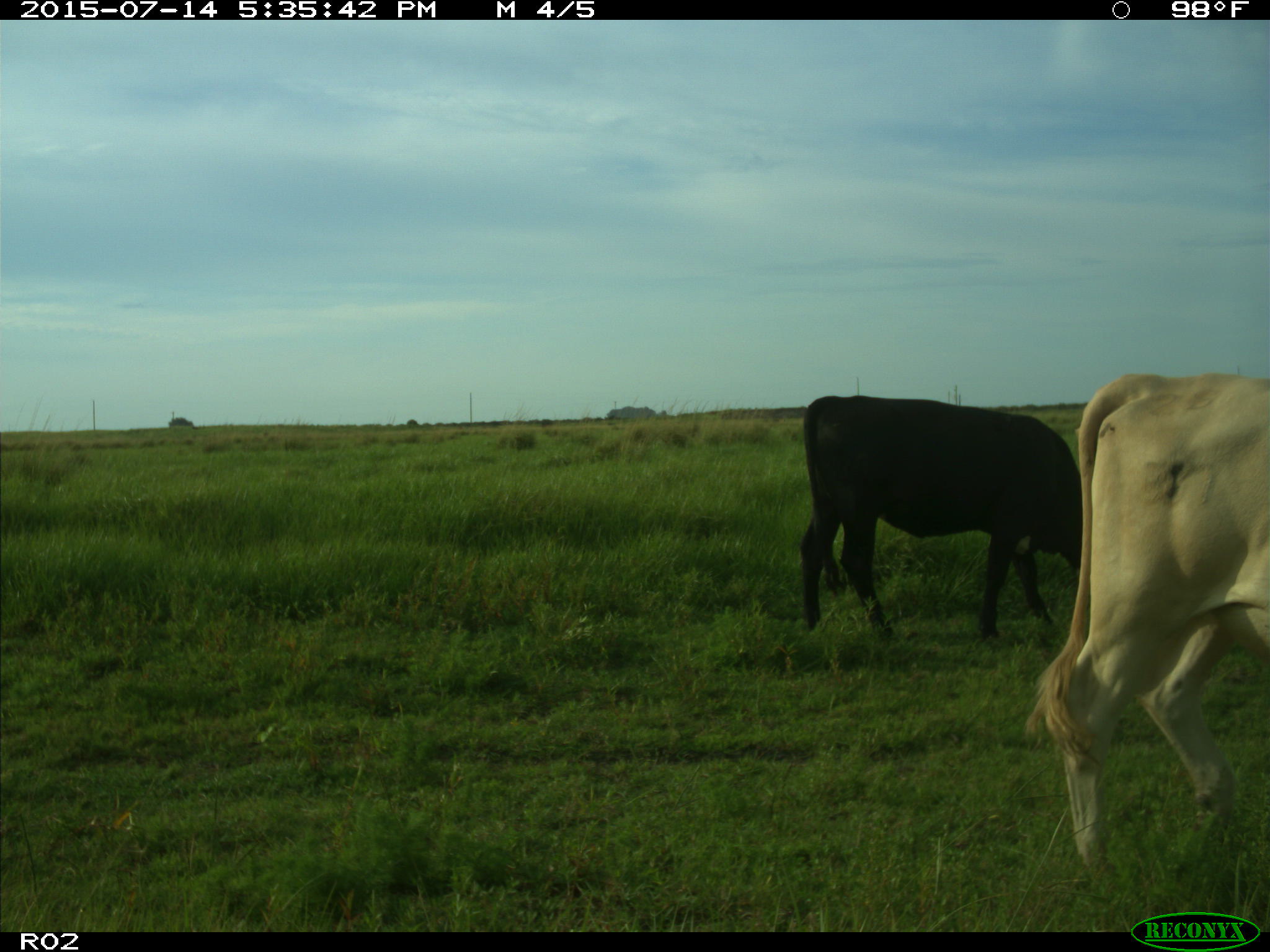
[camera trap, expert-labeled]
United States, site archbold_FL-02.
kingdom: Animalia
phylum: Chordata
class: Mammalia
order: Artiodactyla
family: Bovidae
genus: Bos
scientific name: Bos taurus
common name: domestic cow